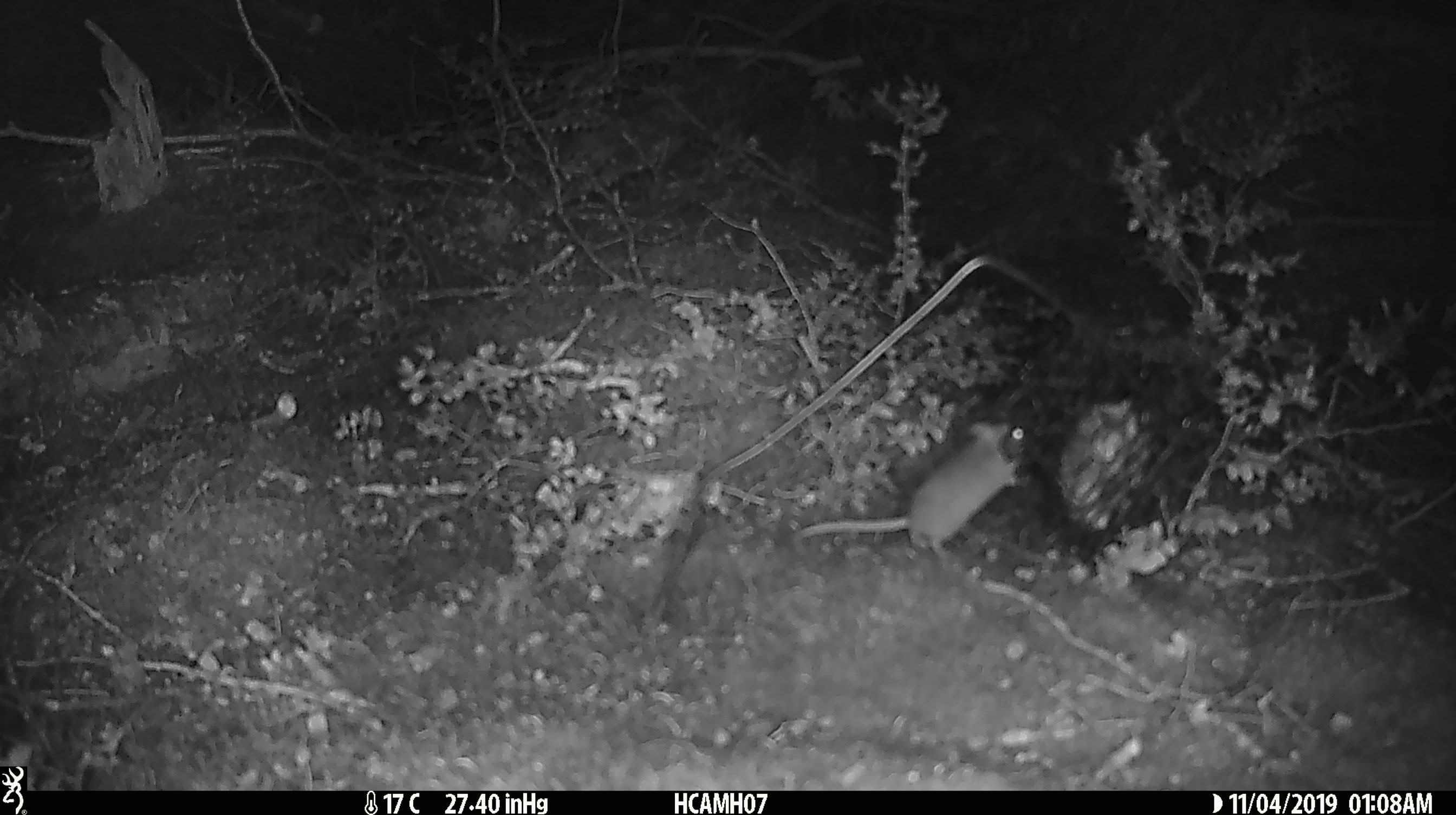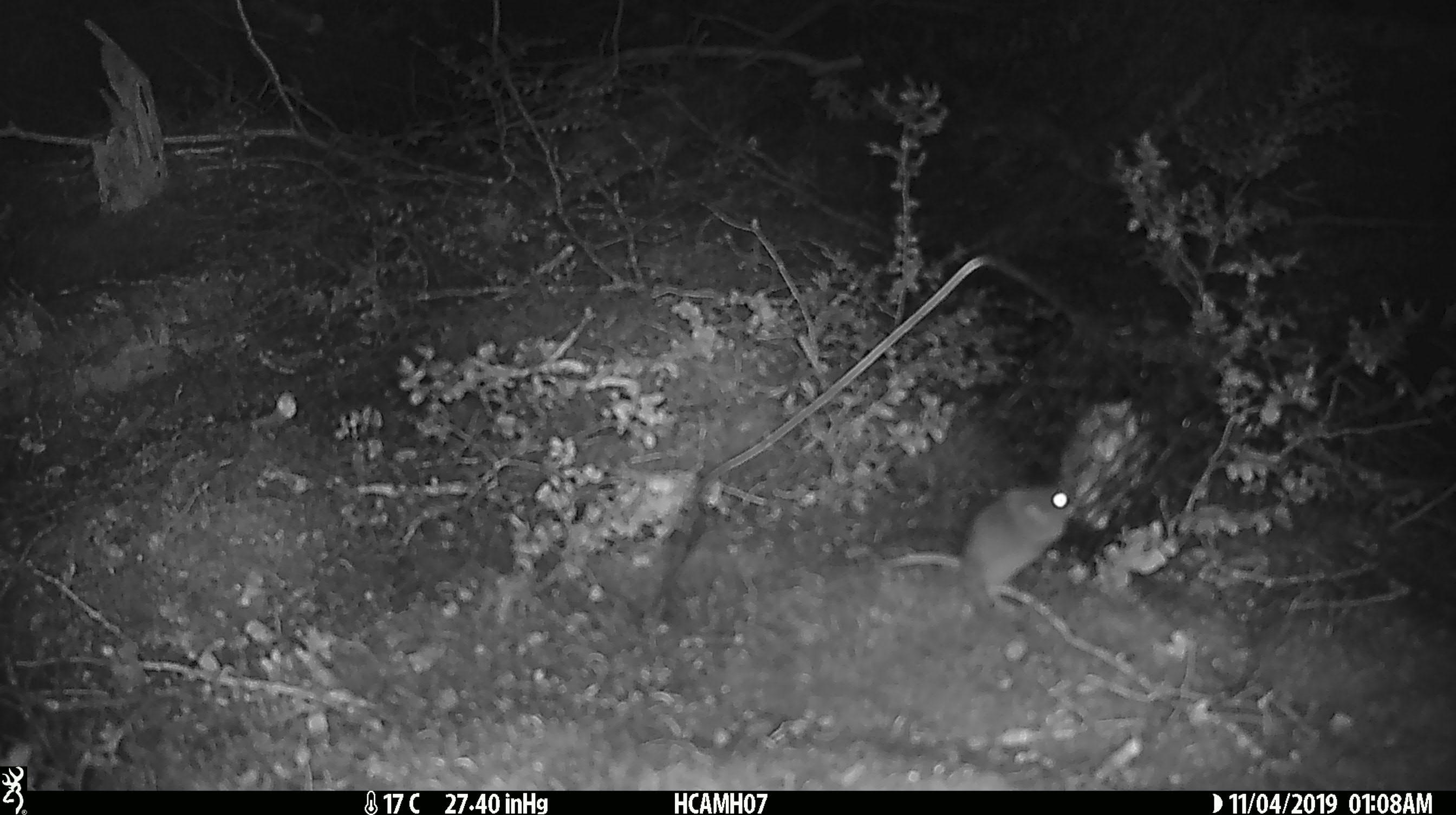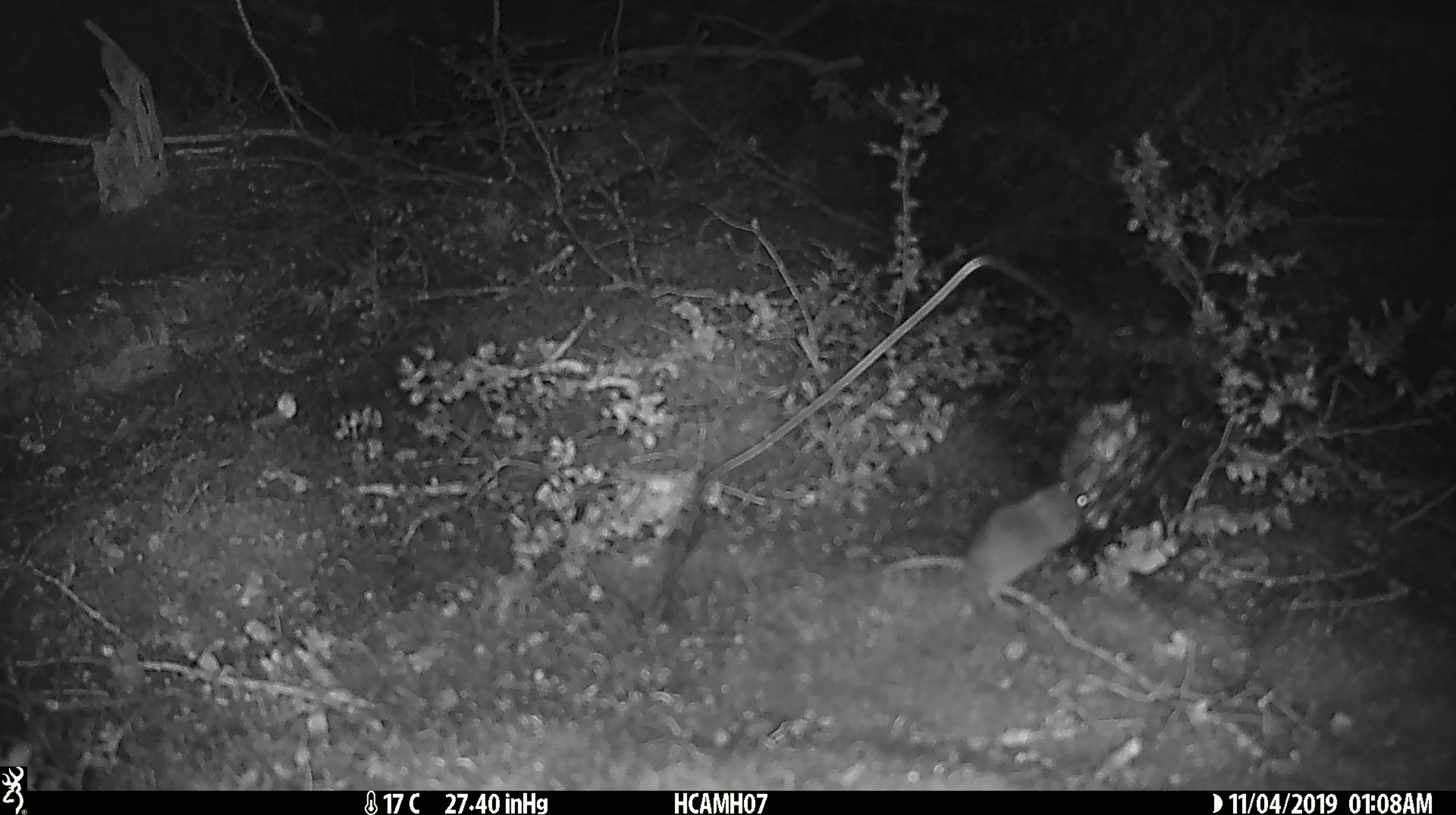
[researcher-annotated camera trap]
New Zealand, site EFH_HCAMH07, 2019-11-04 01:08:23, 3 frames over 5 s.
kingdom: Animalia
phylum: Chordata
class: Mammalia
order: Rodentia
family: Muridae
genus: Mus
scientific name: Mus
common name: mouse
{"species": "mouse (Mus)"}